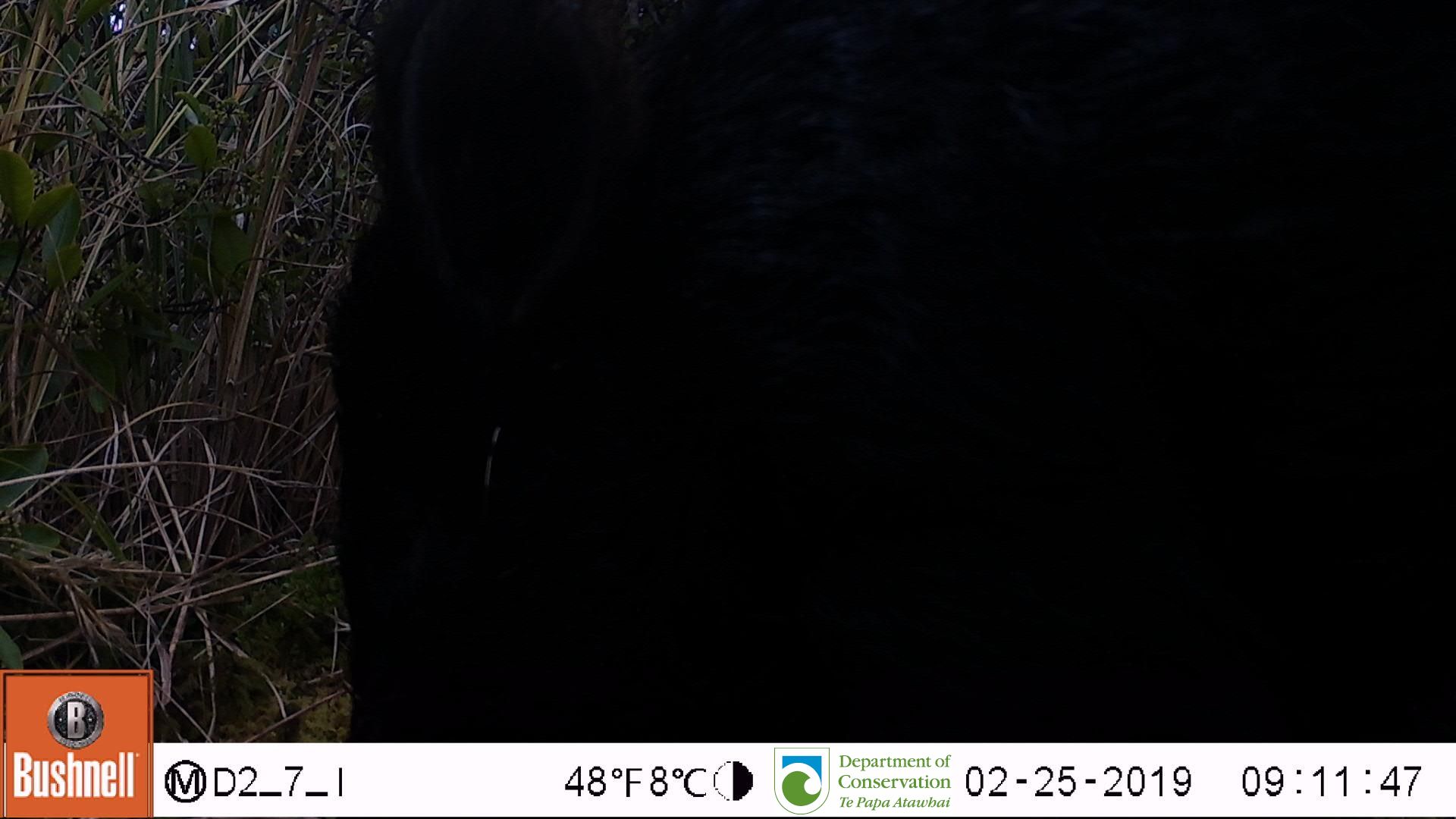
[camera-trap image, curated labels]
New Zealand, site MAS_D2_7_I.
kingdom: Animalia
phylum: Chordata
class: Mammalia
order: Artiodactyla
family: Suidae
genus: Sus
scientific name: Sus scrofa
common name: pig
Pig (Sus scrofa).